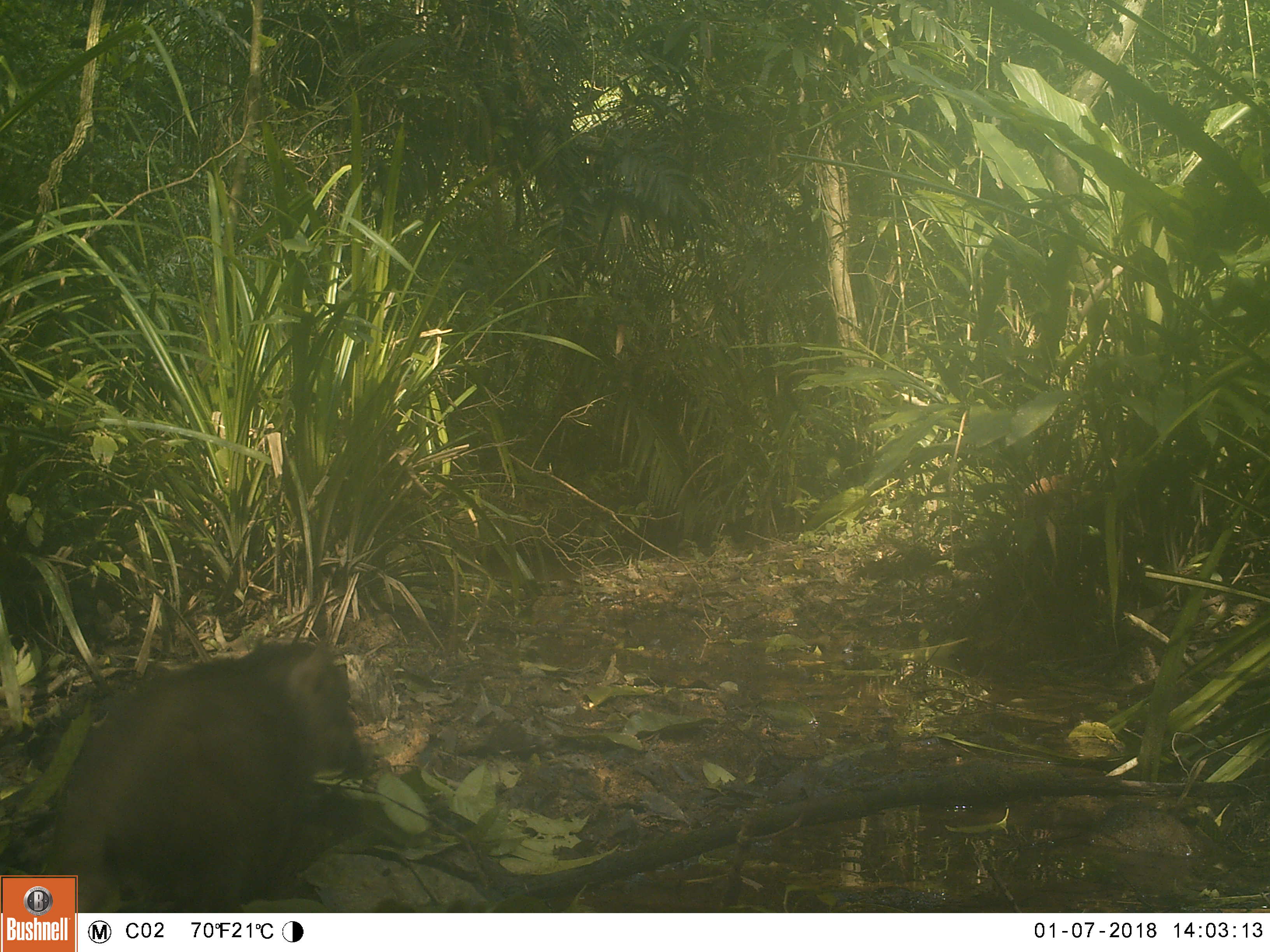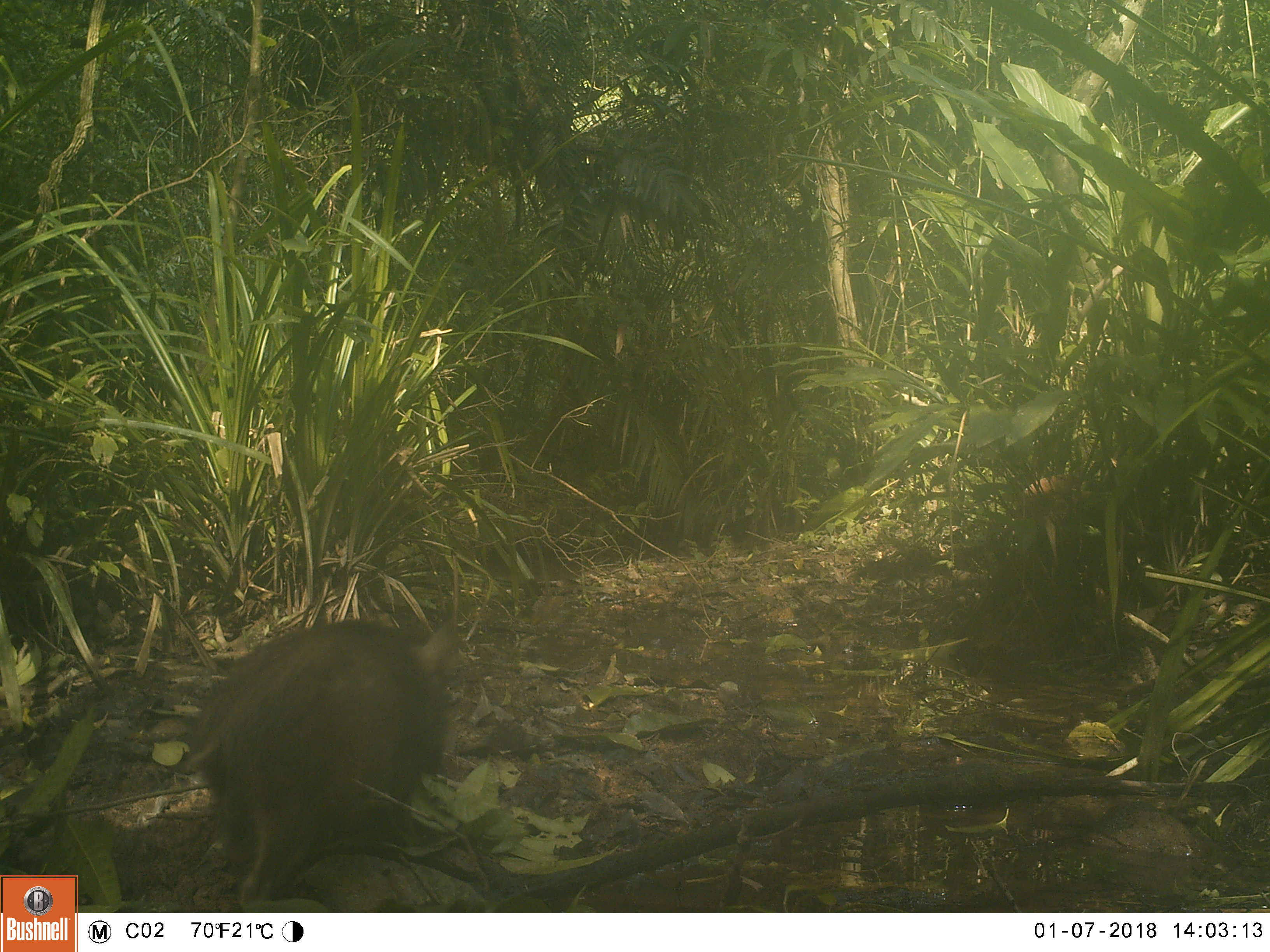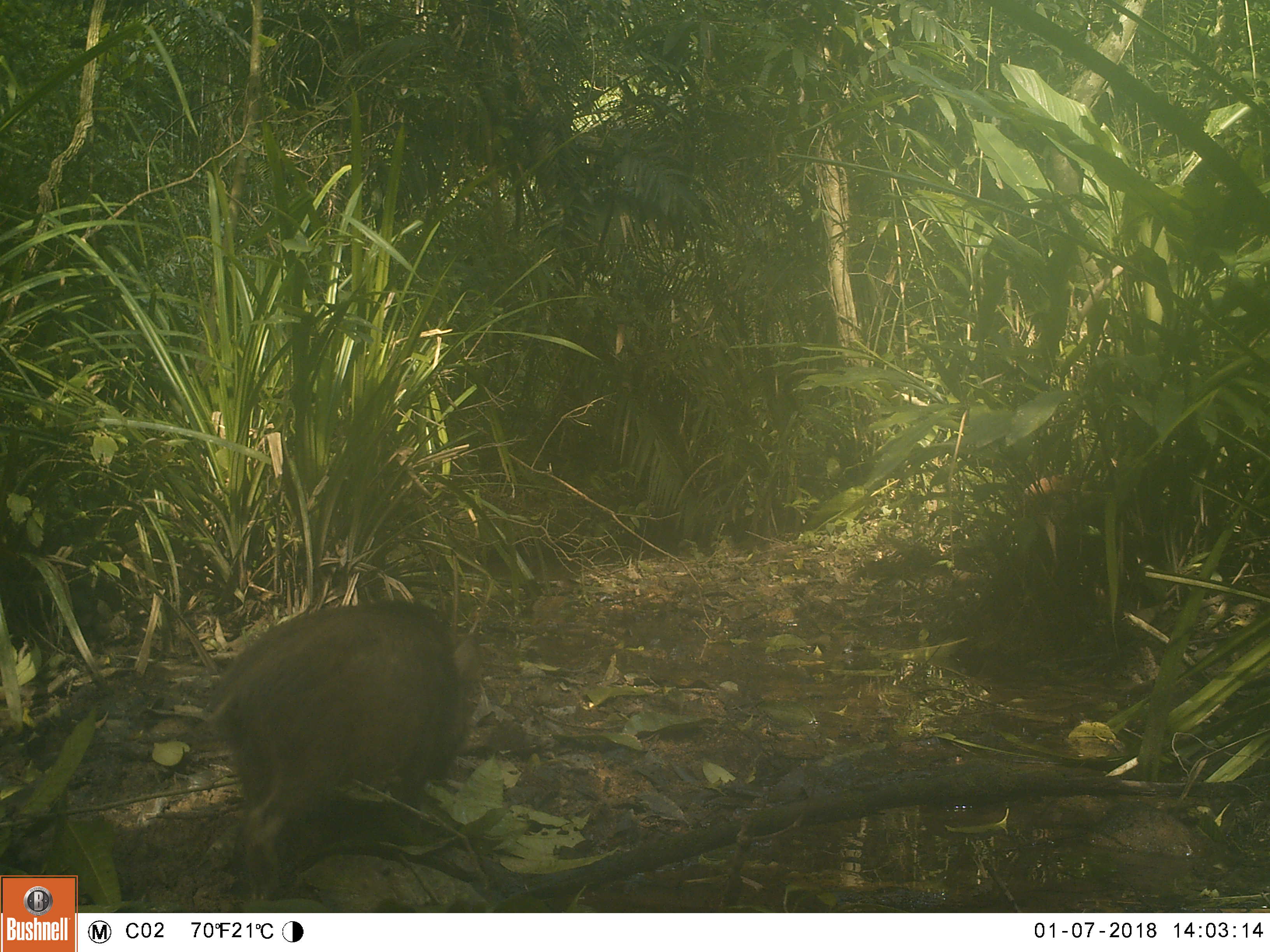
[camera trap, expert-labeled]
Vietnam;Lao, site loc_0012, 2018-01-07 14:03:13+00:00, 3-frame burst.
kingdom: Animalia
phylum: Chordata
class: Mammalia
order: Artiodactyla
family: Suidae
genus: Sus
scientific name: Sus scrofa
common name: eurasian wild pig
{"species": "eurasian wild pig (Sus scrofa)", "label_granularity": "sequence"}